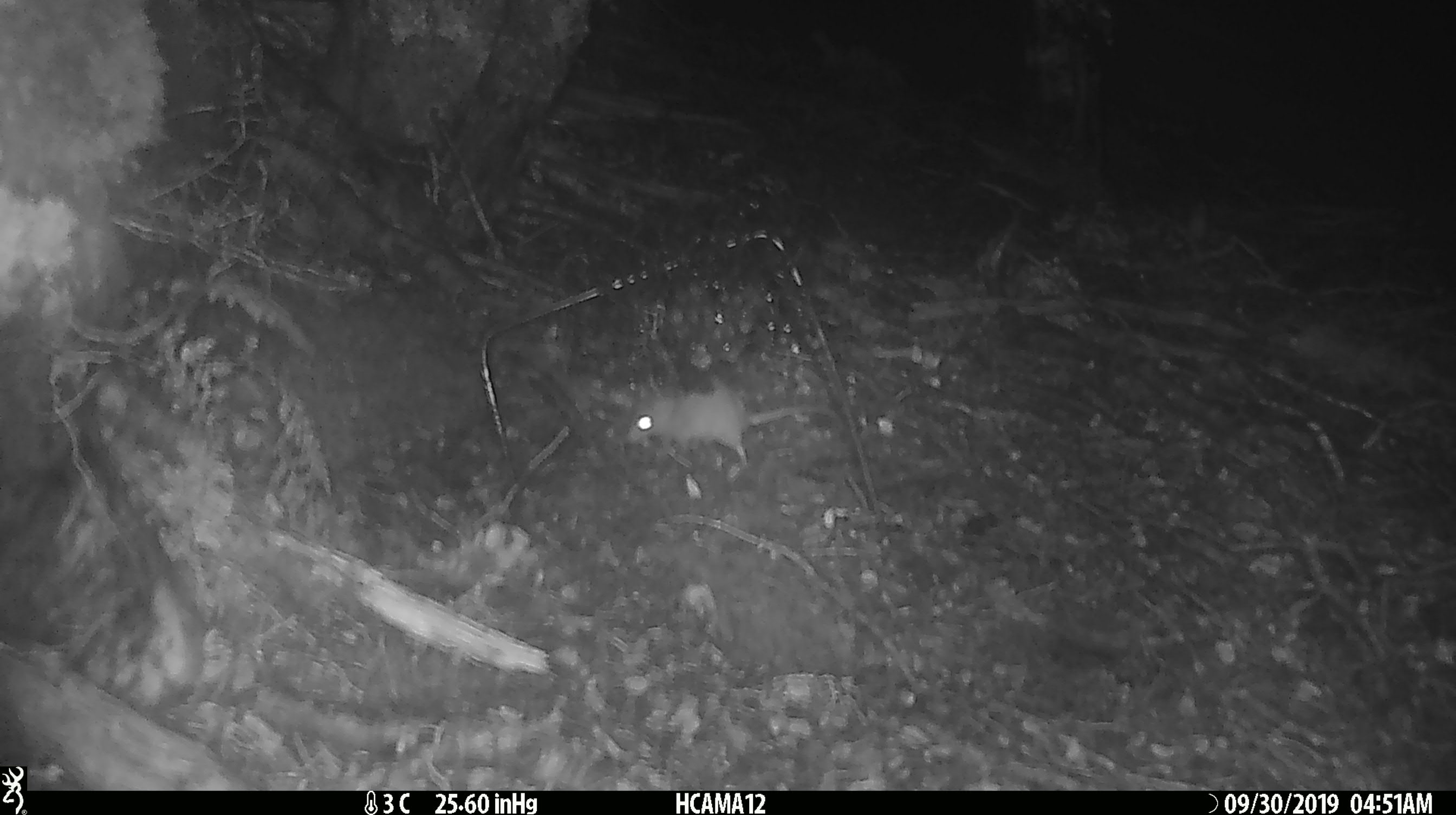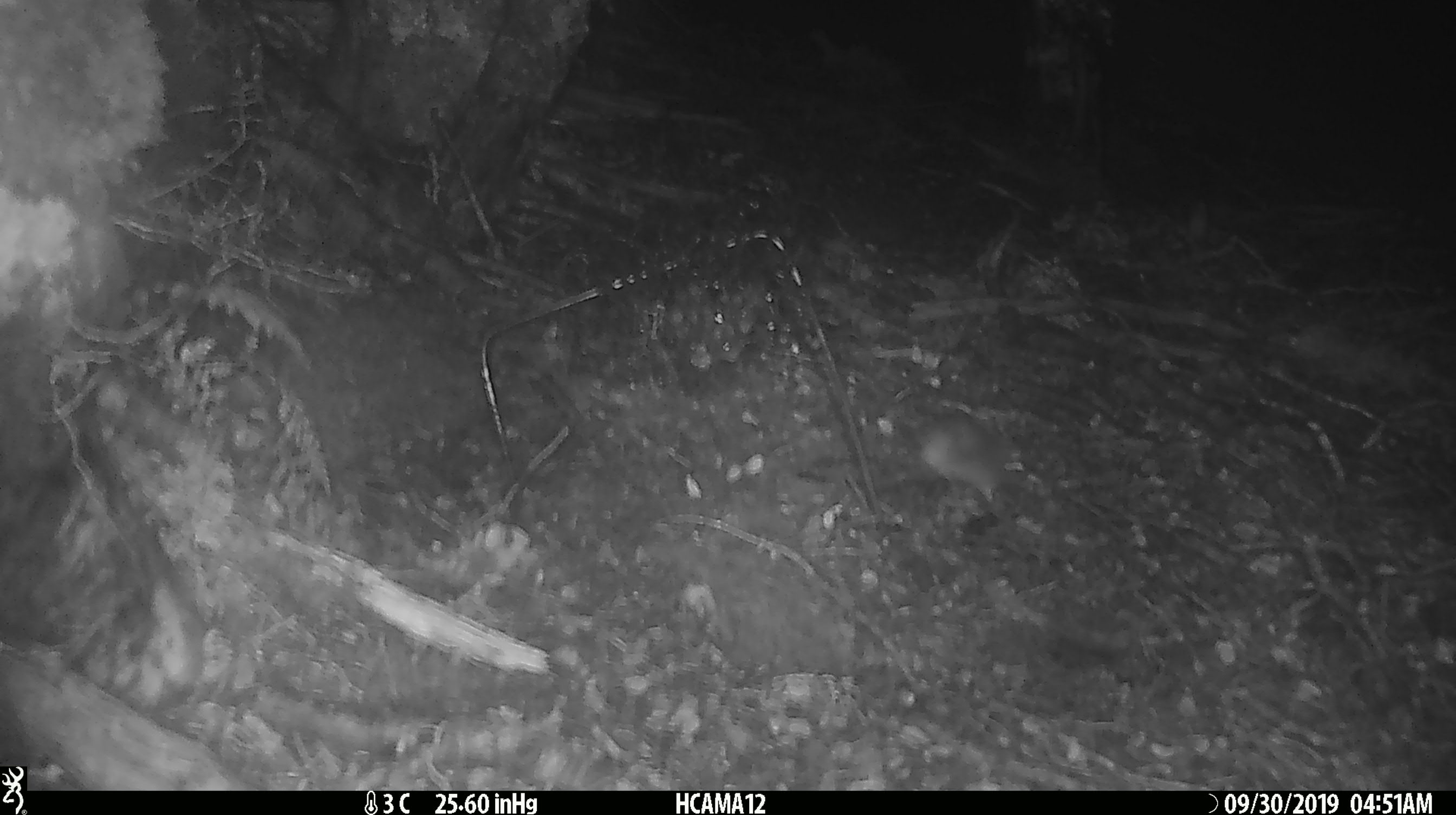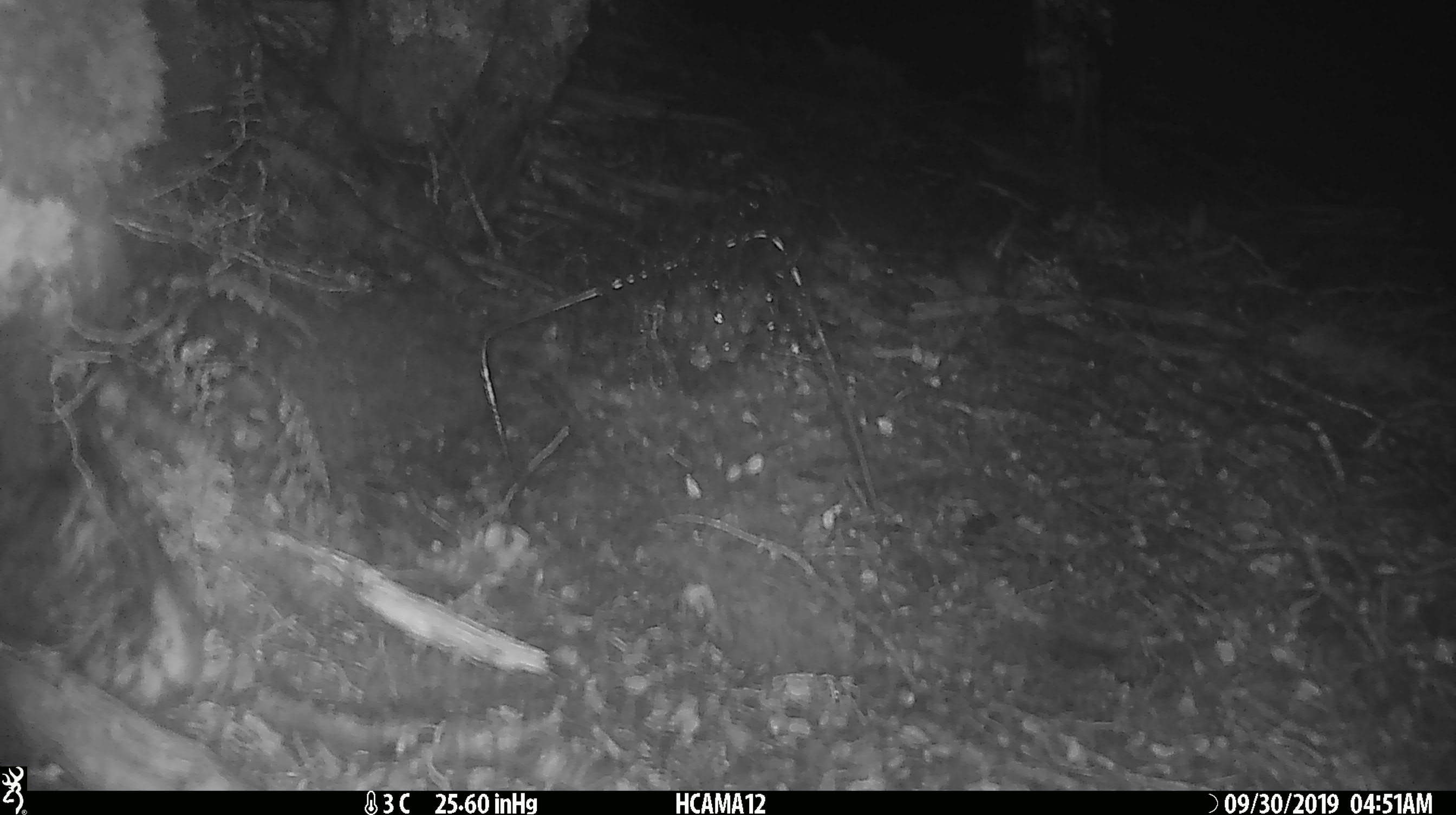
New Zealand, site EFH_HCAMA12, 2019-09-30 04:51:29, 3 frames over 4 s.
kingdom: Animalia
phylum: Chordata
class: Mammalia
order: Rodentia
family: Muridae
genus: Mus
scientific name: Mus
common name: mouse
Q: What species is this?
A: Mouse (Mus).